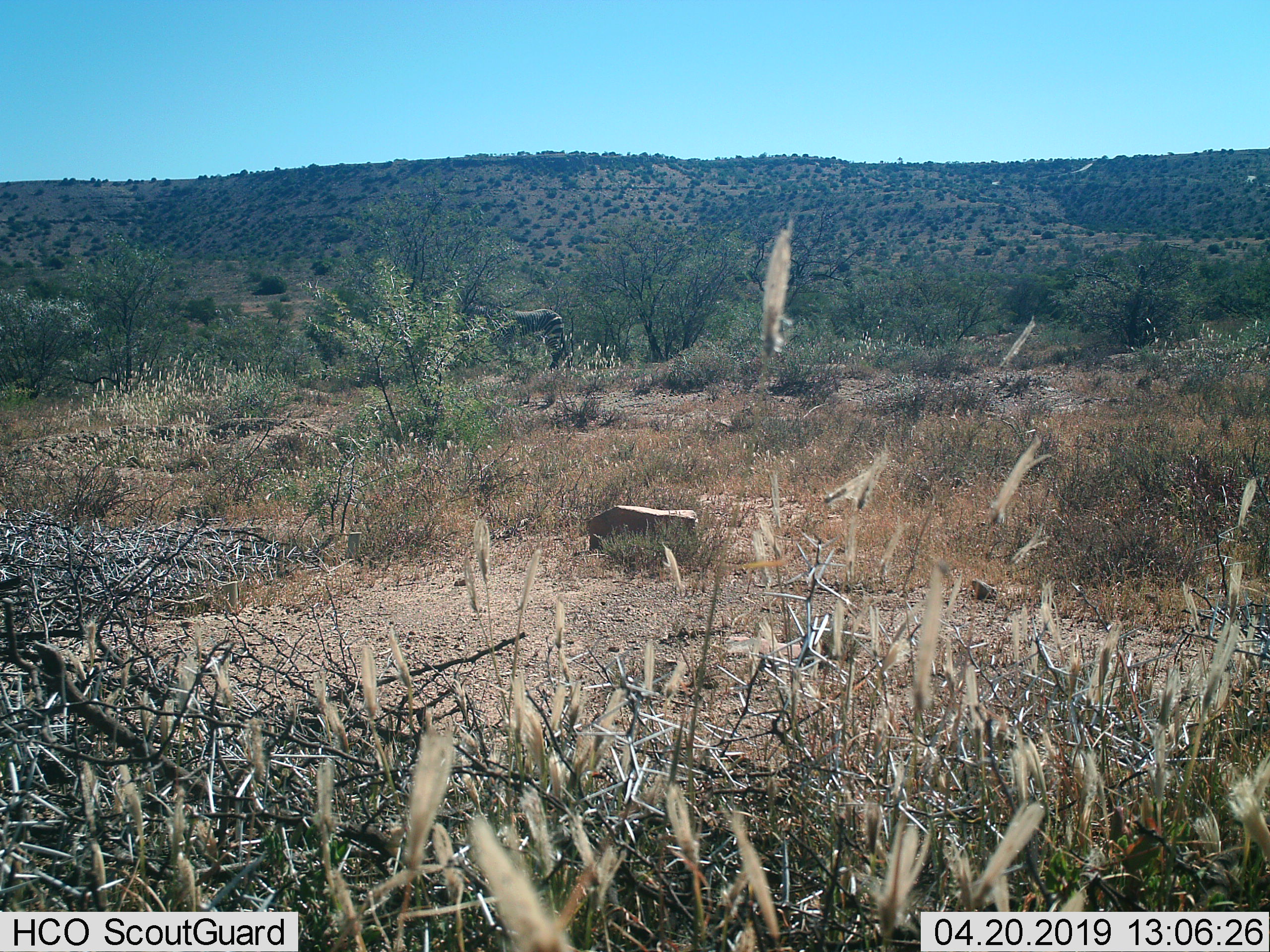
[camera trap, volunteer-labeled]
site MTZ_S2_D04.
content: unidentified animal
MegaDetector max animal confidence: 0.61